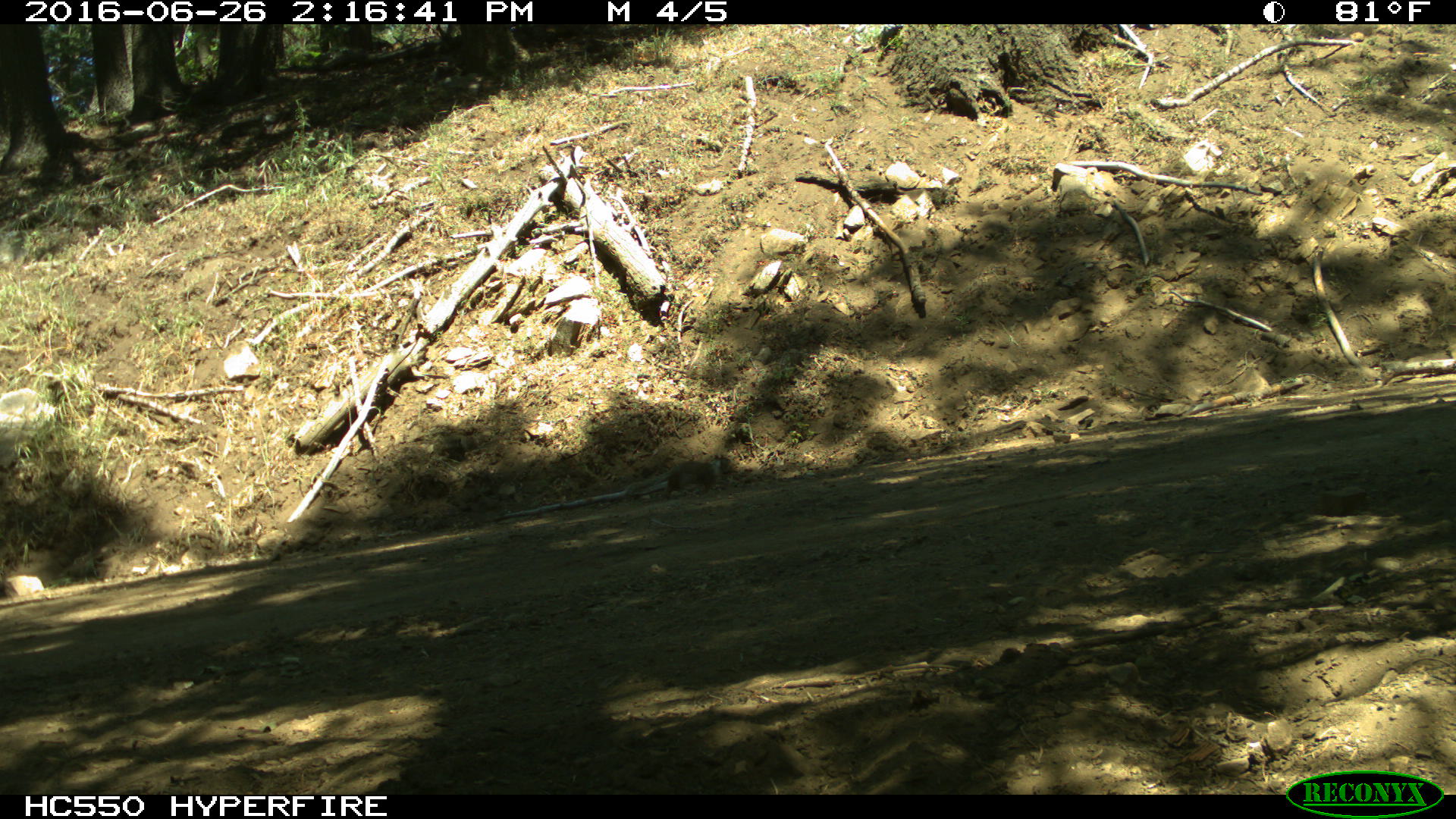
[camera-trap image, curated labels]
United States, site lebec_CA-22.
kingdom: Animalia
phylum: Chordata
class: Mammalia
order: Rodentia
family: Sciuridae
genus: Otospermophilus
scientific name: Otospermophilus beecheyi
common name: california ground squirrel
Otospermophilus beecheyi (california ground squirrel).